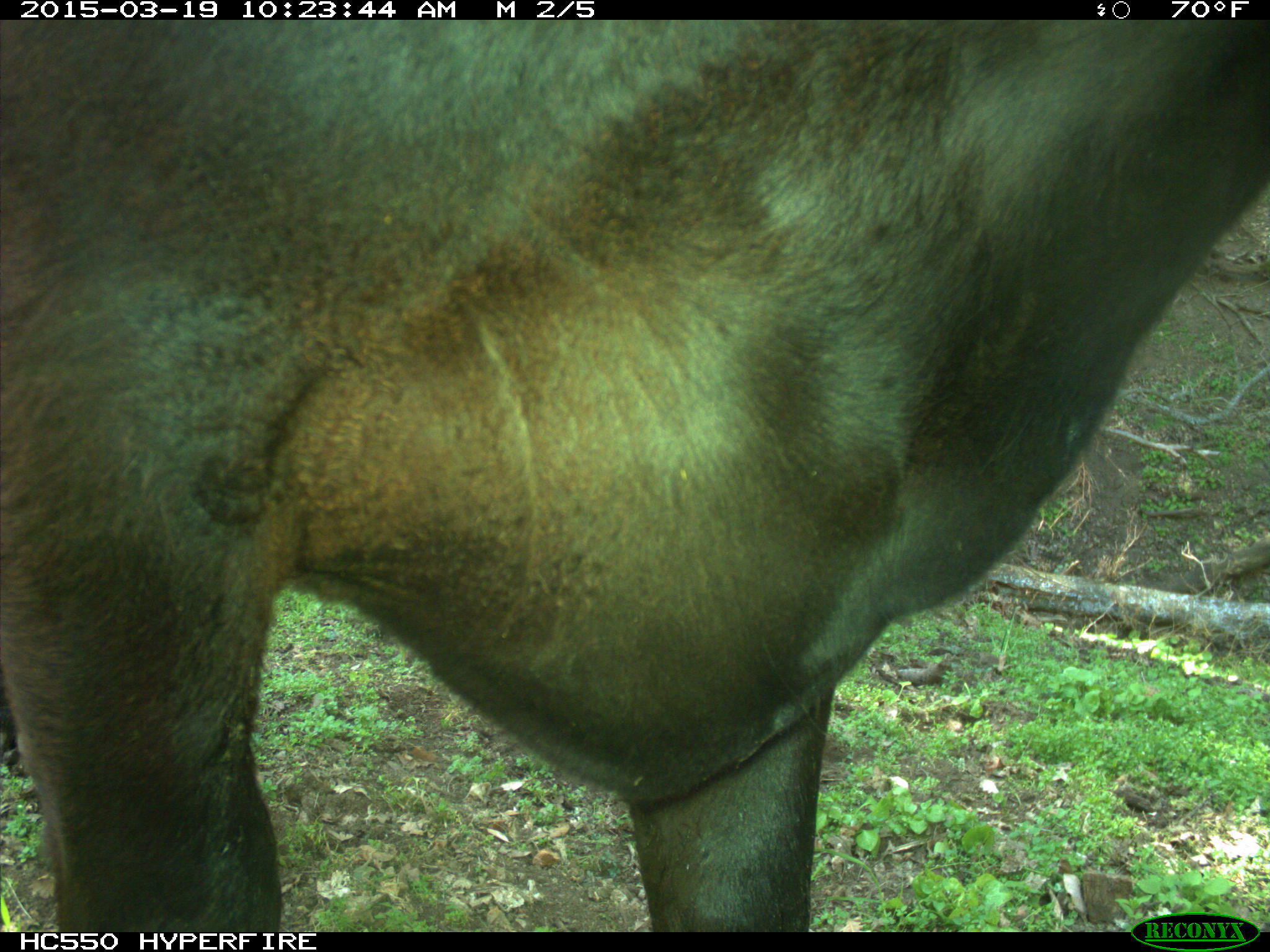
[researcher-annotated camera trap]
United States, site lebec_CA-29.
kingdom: Animalia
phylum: Chordata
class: Mammalia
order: Artiodactyla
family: Bovidae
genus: Bos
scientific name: Bos taurus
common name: domestic cow